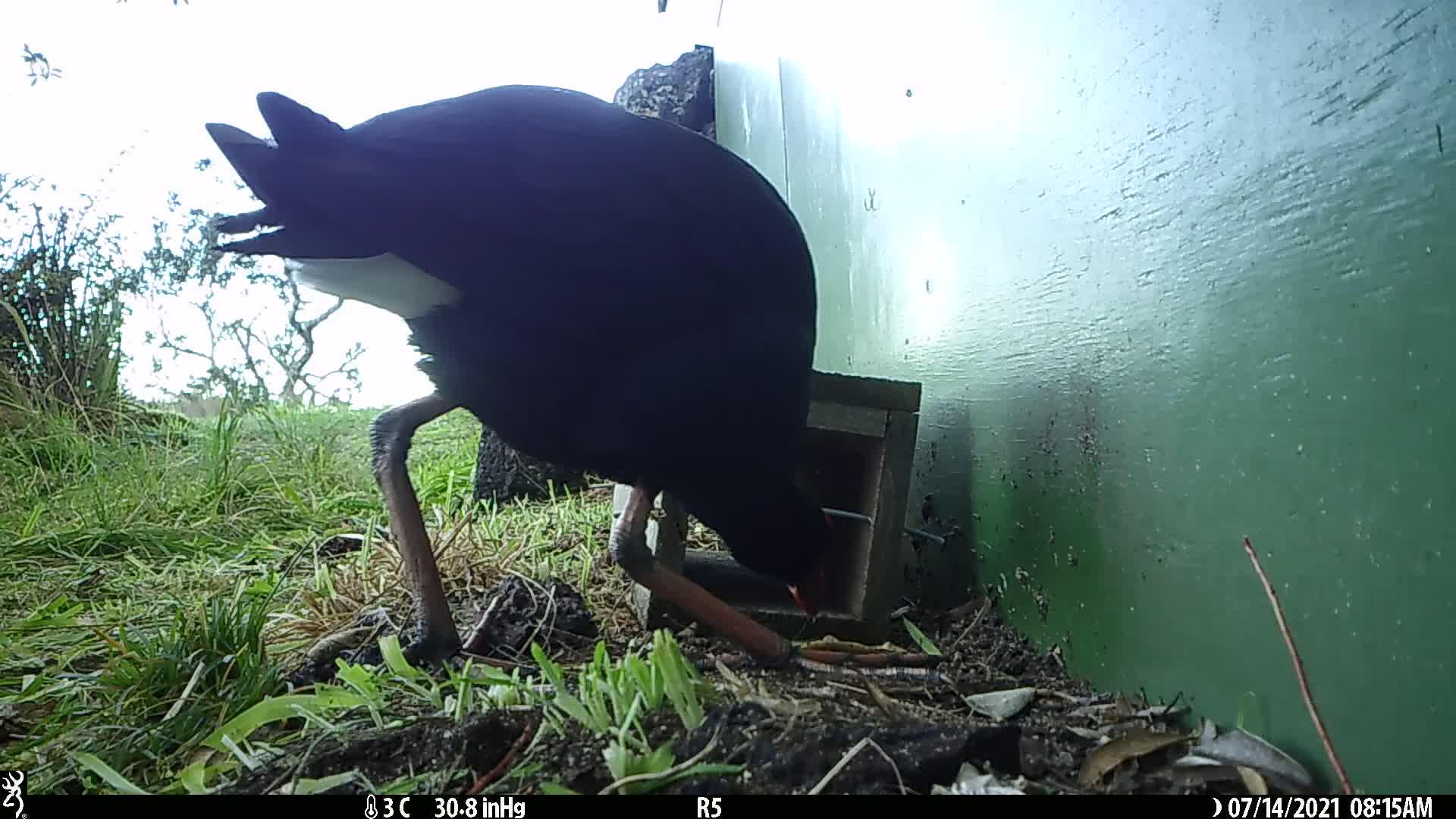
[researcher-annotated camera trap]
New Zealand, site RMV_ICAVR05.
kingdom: Animalia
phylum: Chordata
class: Aves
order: Gruiformes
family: Rallidae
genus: Porphyrio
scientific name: Porphyrio melanotus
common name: australasian swamphen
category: pukeko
Pukeko (australasian swamphen) (Porphyrio melanotus).